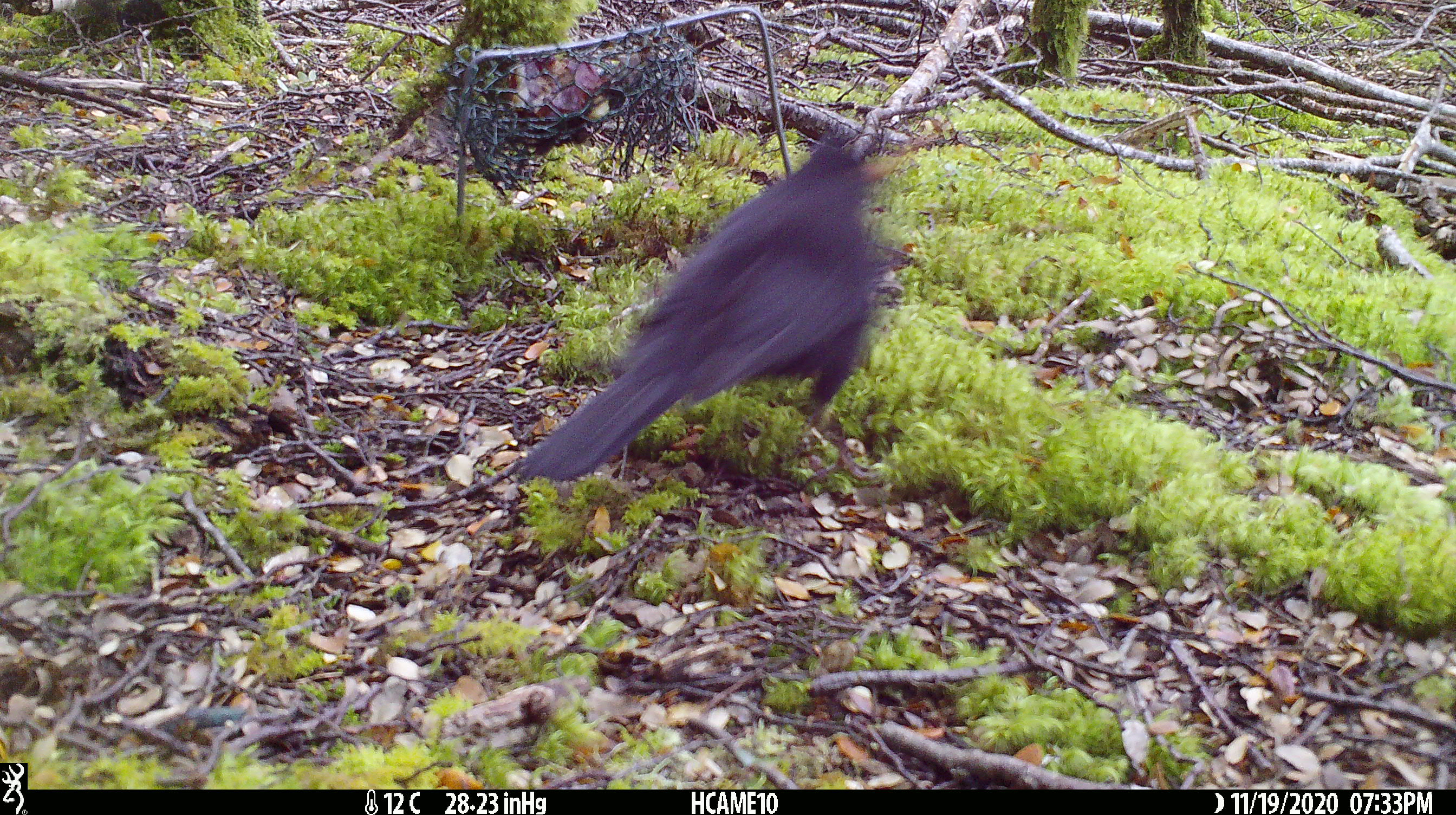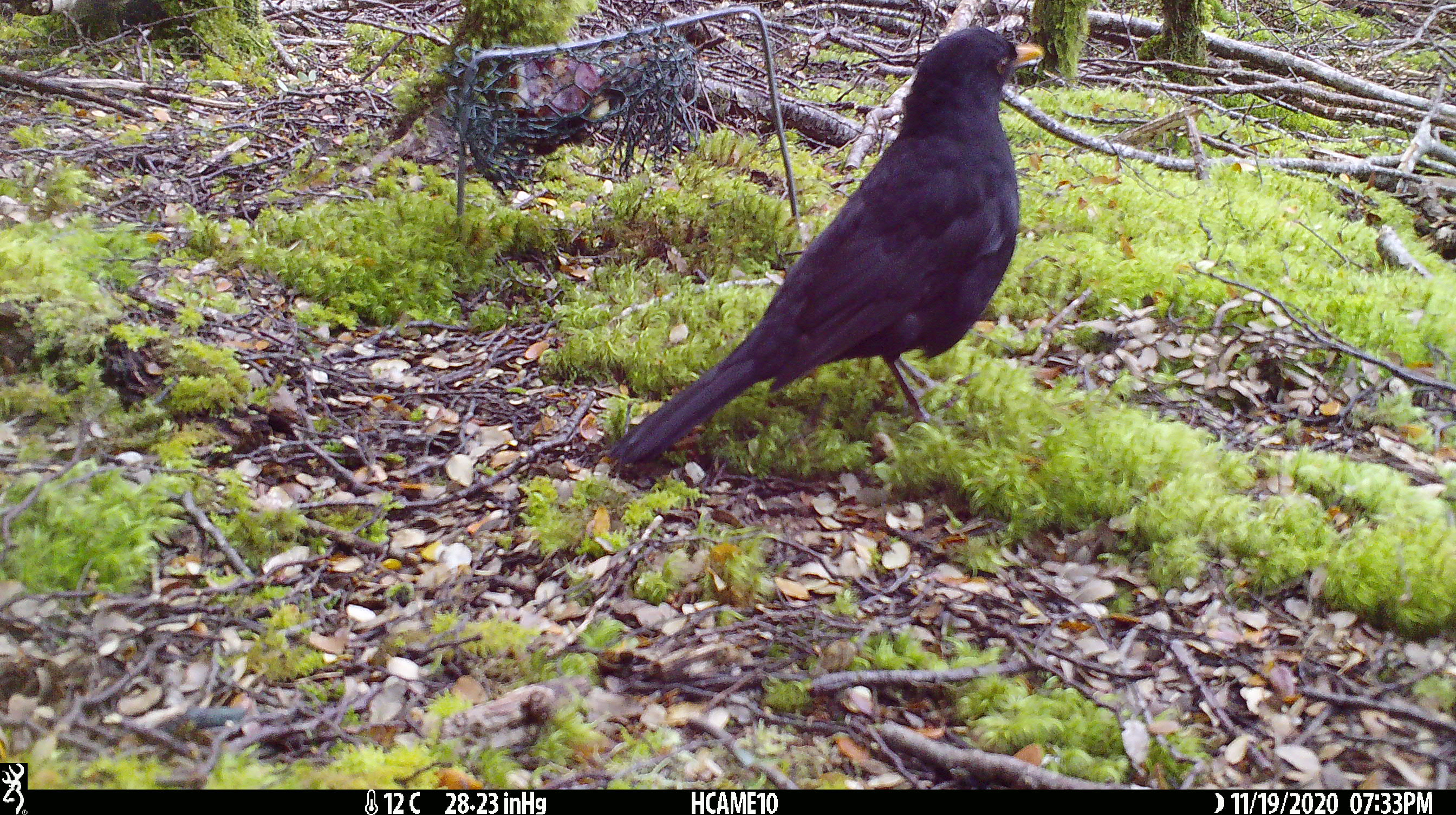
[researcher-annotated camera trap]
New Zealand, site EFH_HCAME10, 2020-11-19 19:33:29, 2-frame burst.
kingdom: Animalia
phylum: Chordata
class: Aves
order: Passeriformes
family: Turdidae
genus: Turdus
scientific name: Turdus merula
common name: eurasian blackbird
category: blackbird